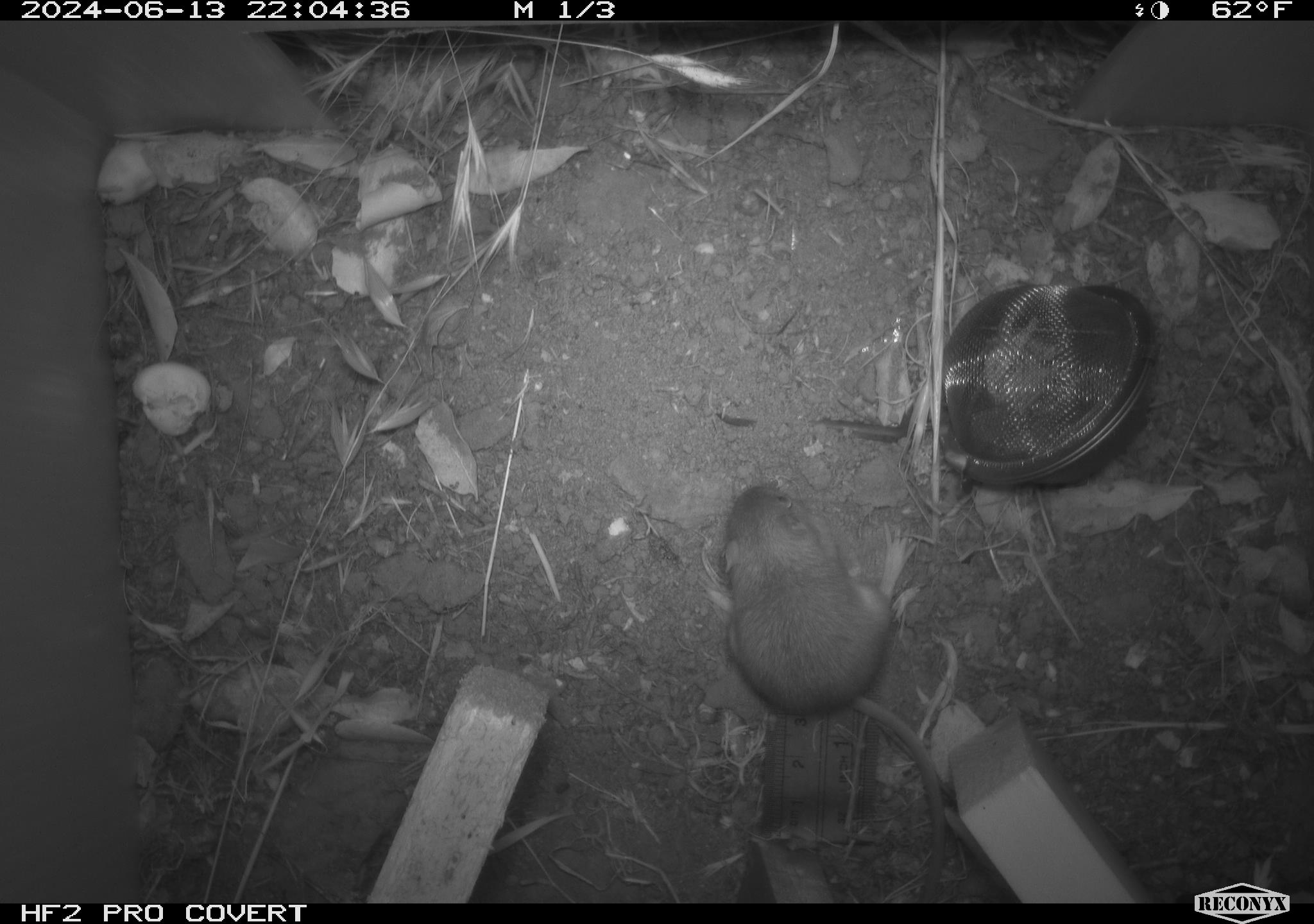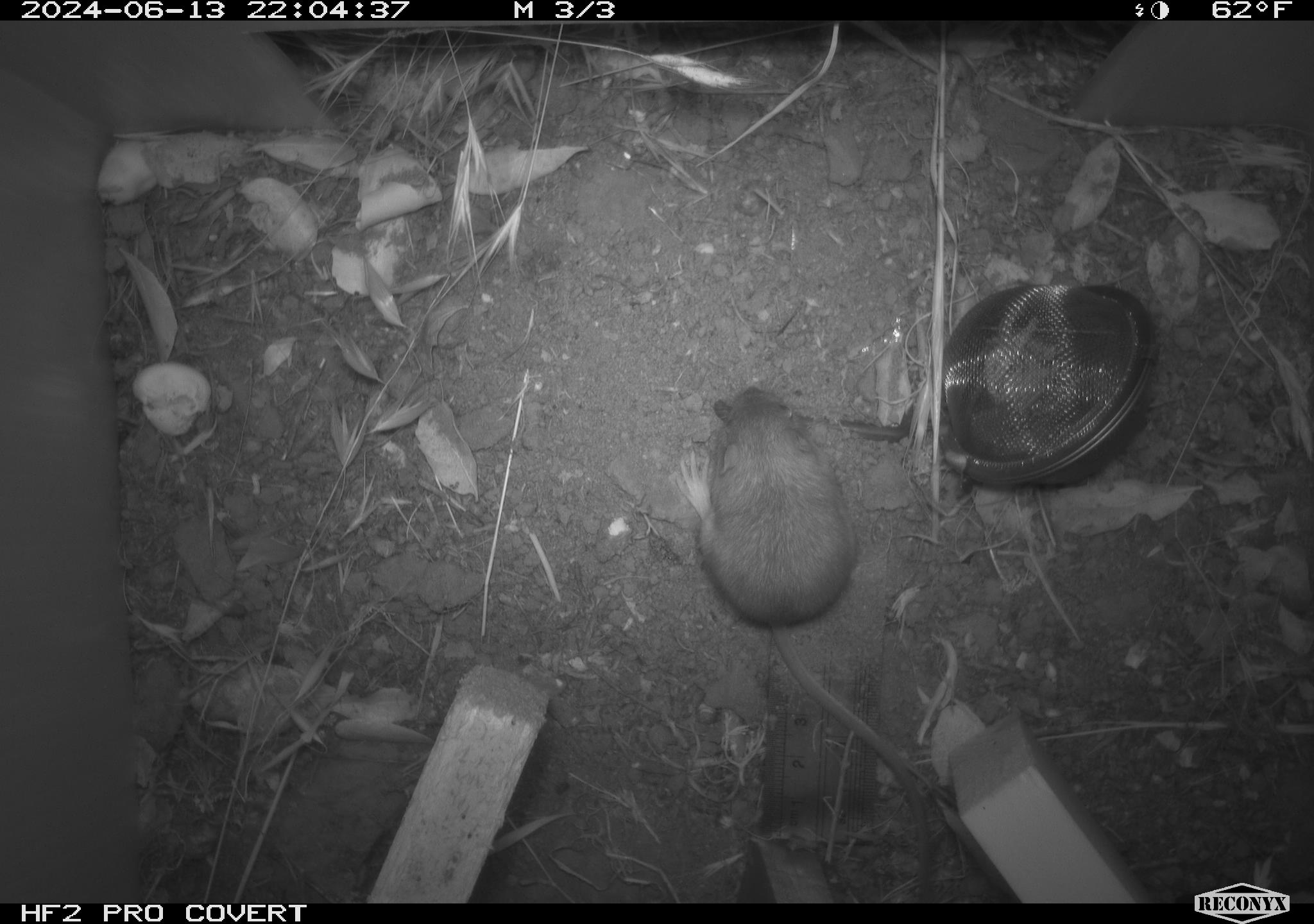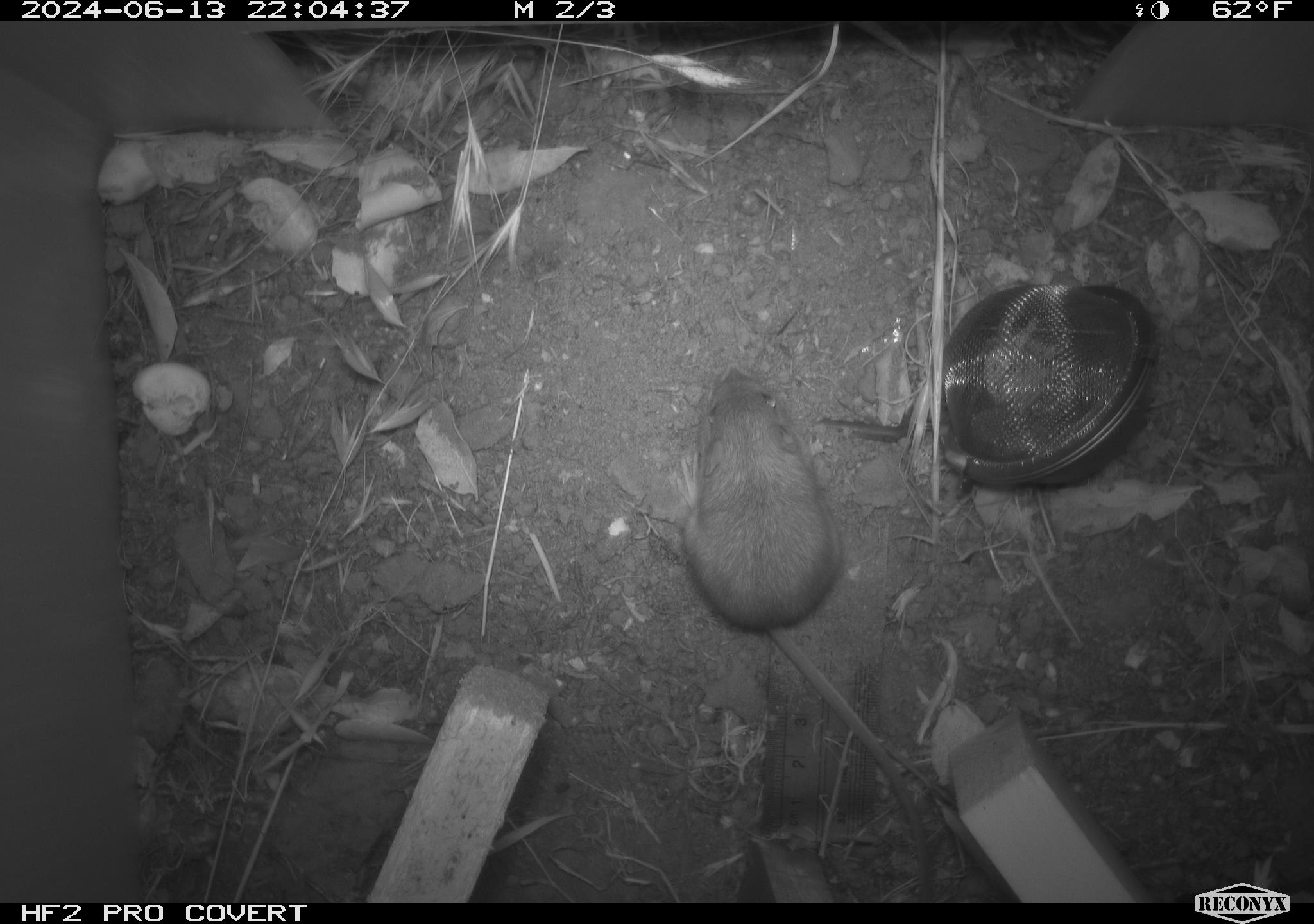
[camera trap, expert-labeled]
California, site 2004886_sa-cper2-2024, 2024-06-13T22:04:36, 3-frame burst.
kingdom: Animalia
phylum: Chordata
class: Mammalia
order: Rodentia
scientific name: Rodentia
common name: rodent